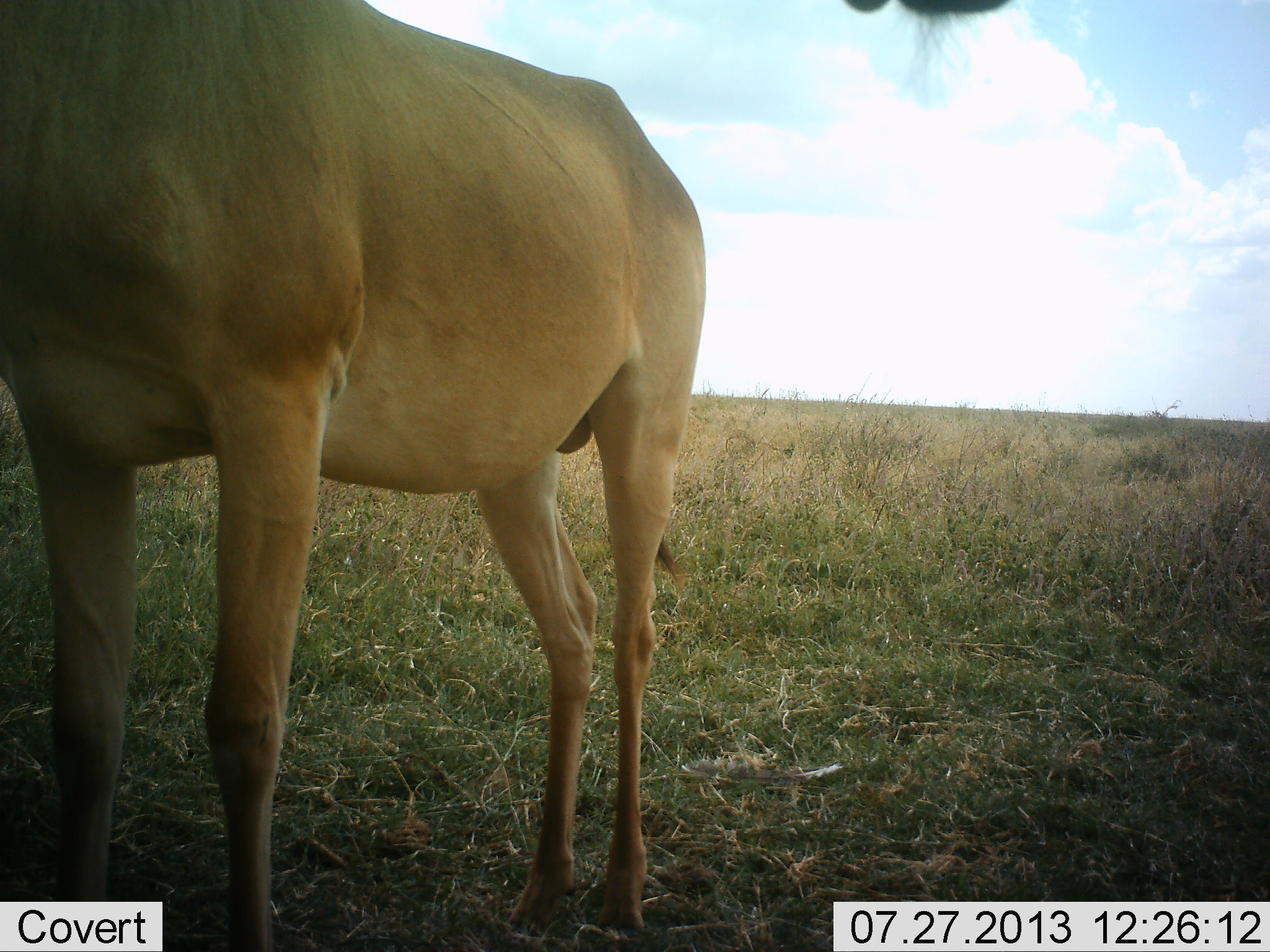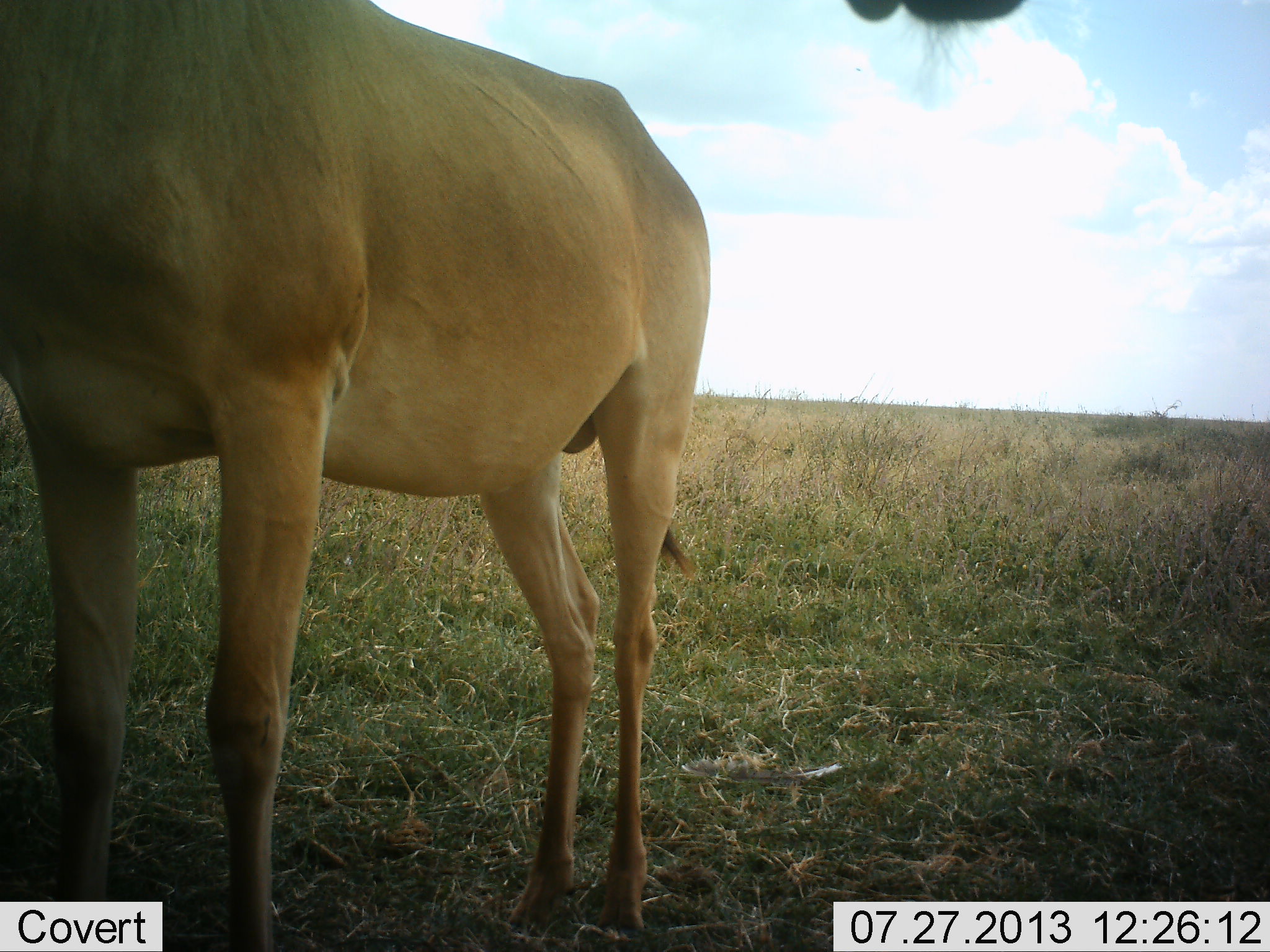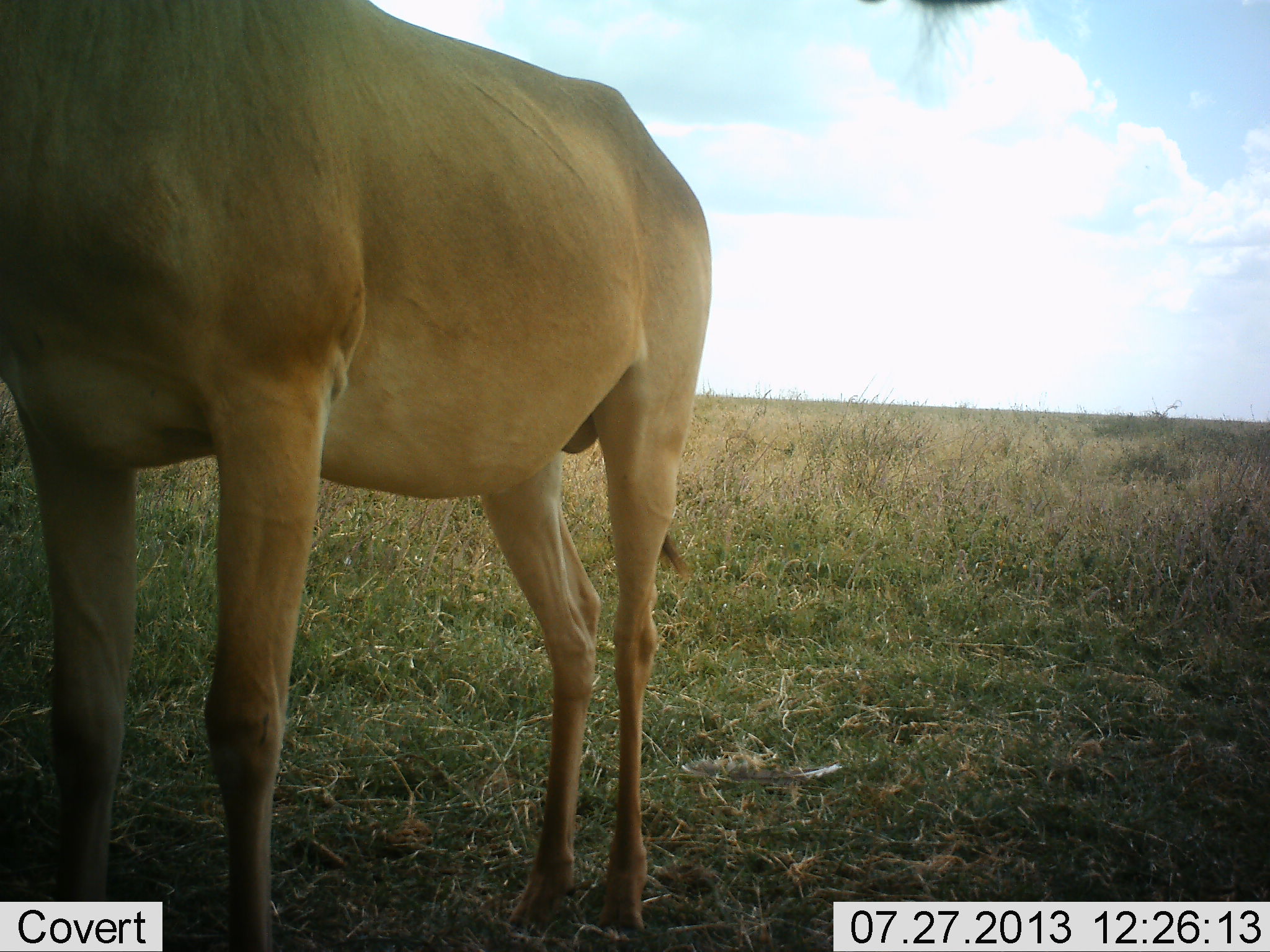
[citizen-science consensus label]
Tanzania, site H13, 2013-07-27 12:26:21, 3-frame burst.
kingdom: Animalia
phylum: Chordata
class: Mammalia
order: Artiodactyla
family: Bovidae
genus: Alcelaphus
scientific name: Alcelaphus buselaphus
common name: hartebeest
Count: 2.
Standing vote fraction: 100%.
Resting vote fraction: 0%.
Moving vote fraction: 0%.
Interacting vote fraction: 0%.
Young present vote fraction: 0%.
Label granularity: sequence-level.